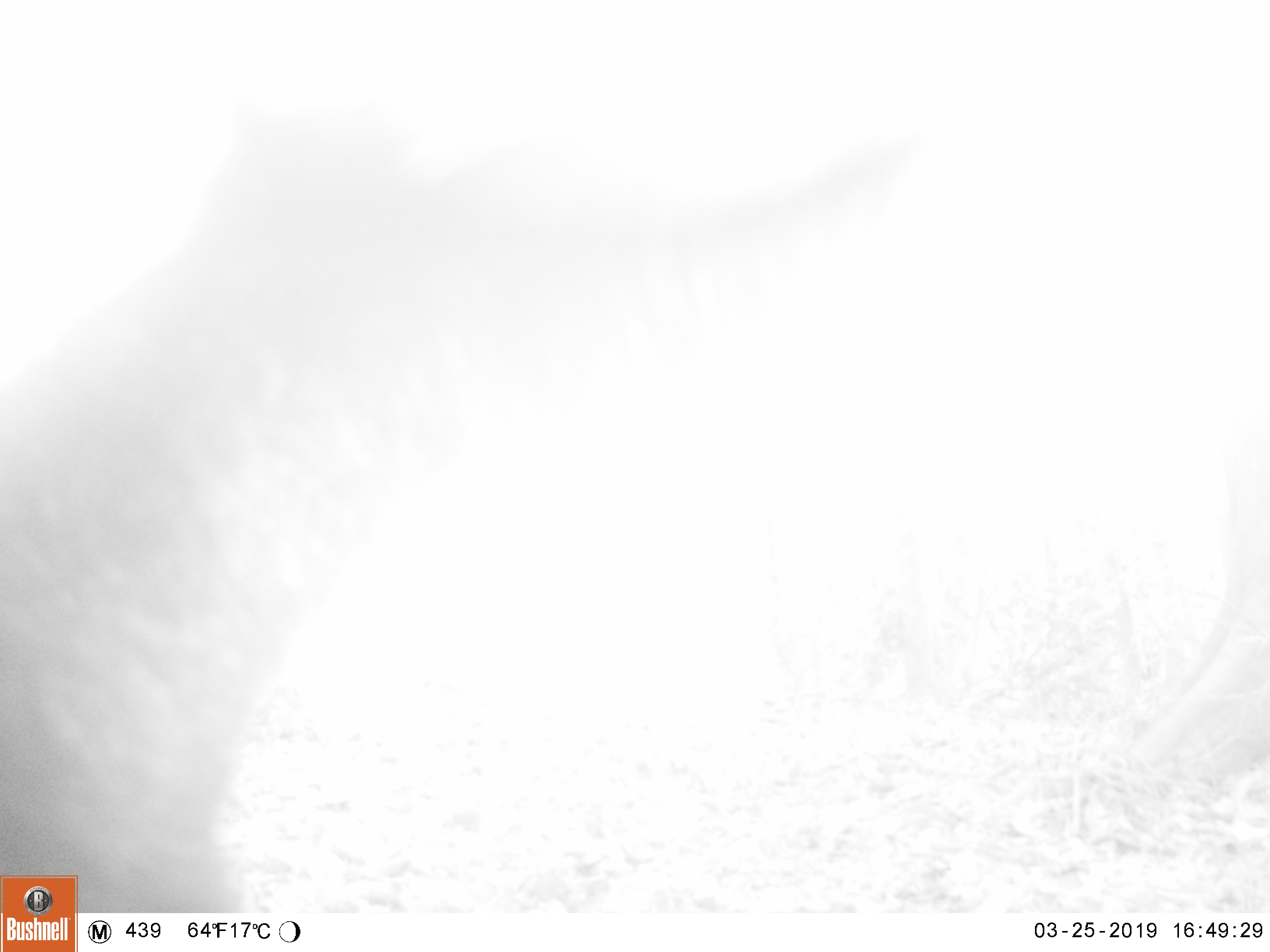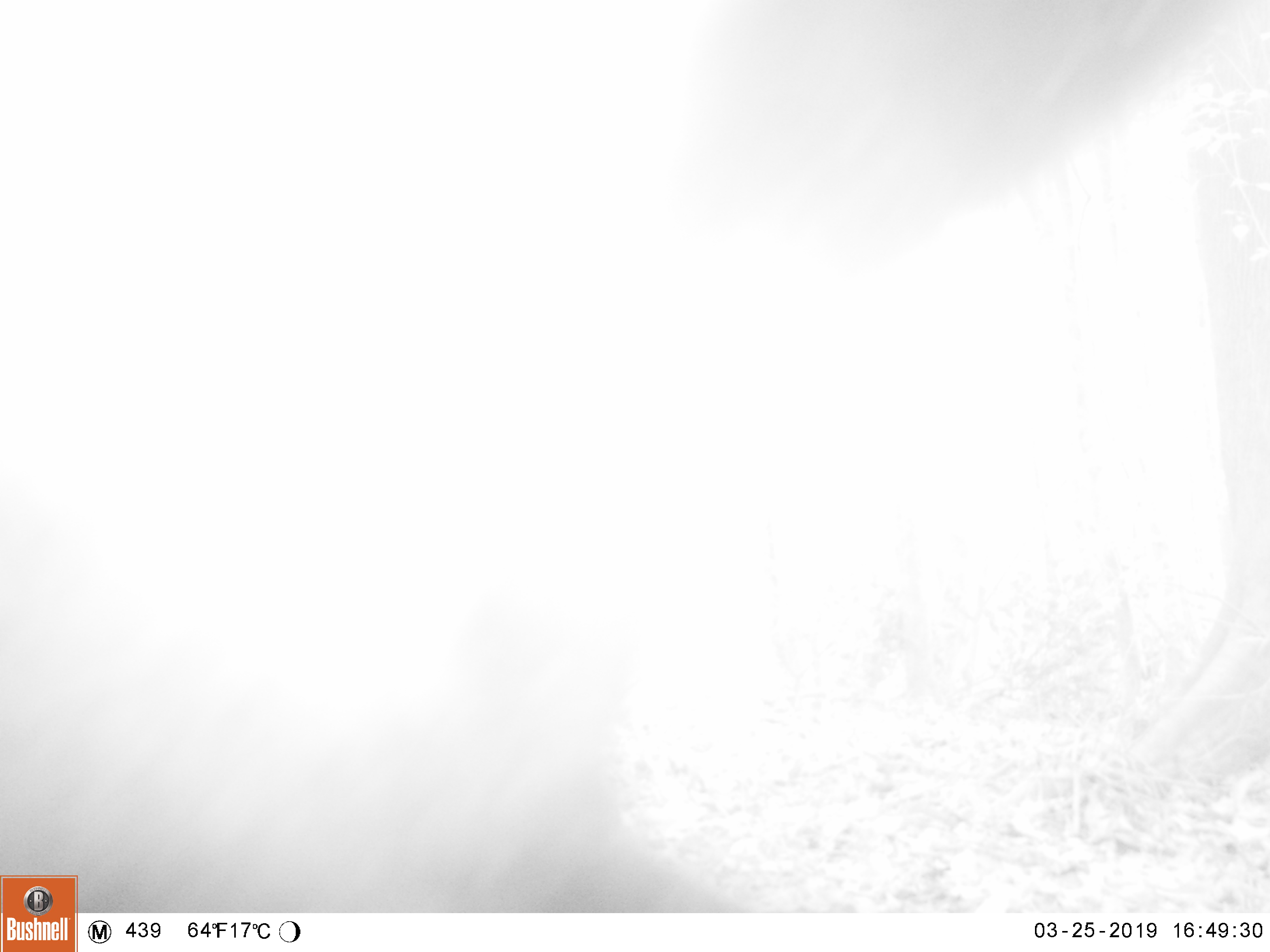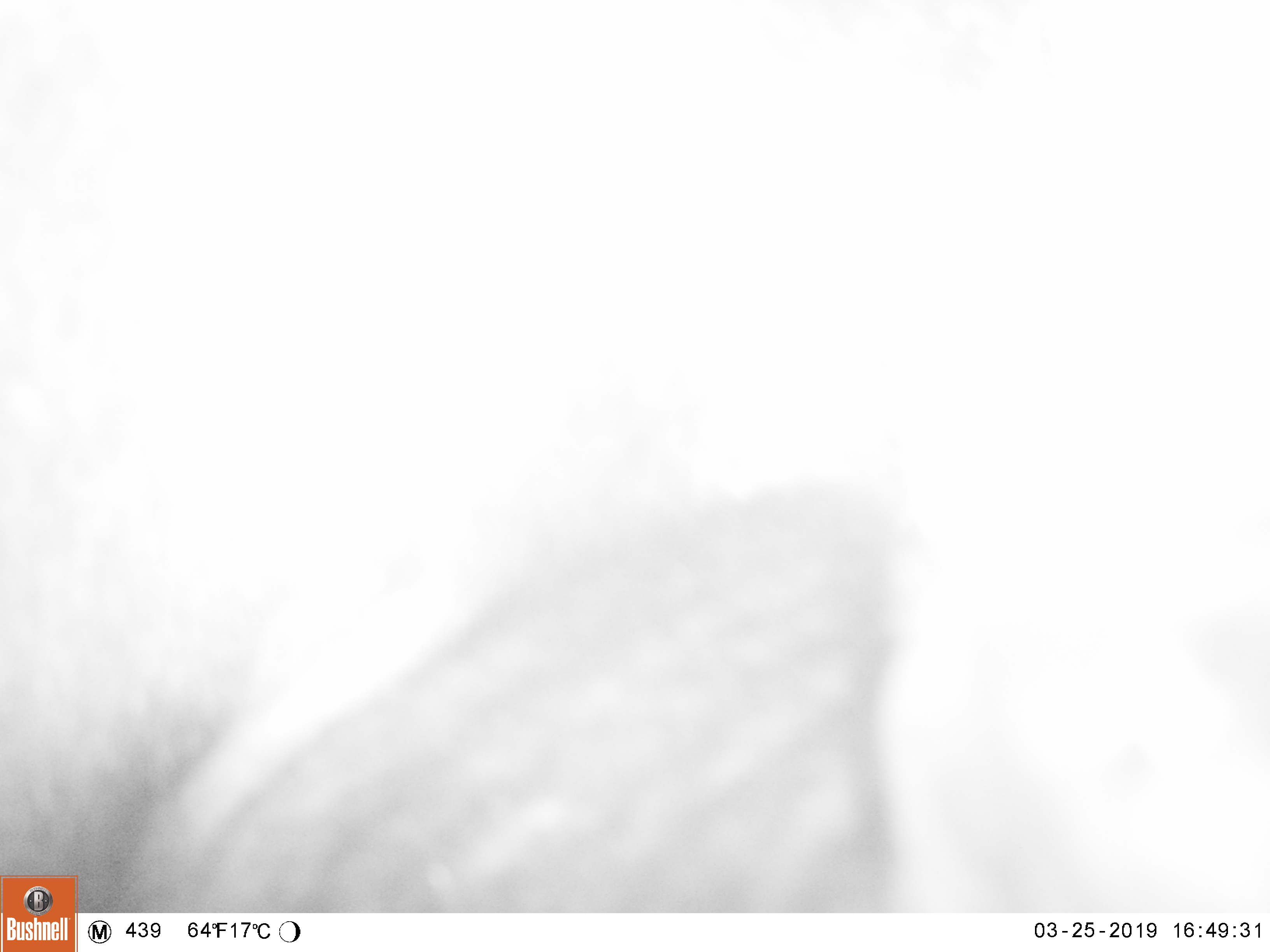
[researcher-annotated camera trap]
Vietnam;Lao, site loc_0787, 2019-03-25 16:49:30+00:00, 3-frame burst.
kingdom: Animalia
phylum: Chordata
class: Mammalia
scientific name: Mammalia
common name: mammal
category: unidentified mammal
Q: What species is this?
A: Unidentified mammal (mammal) (Mammalia).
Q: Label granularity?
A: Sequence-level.